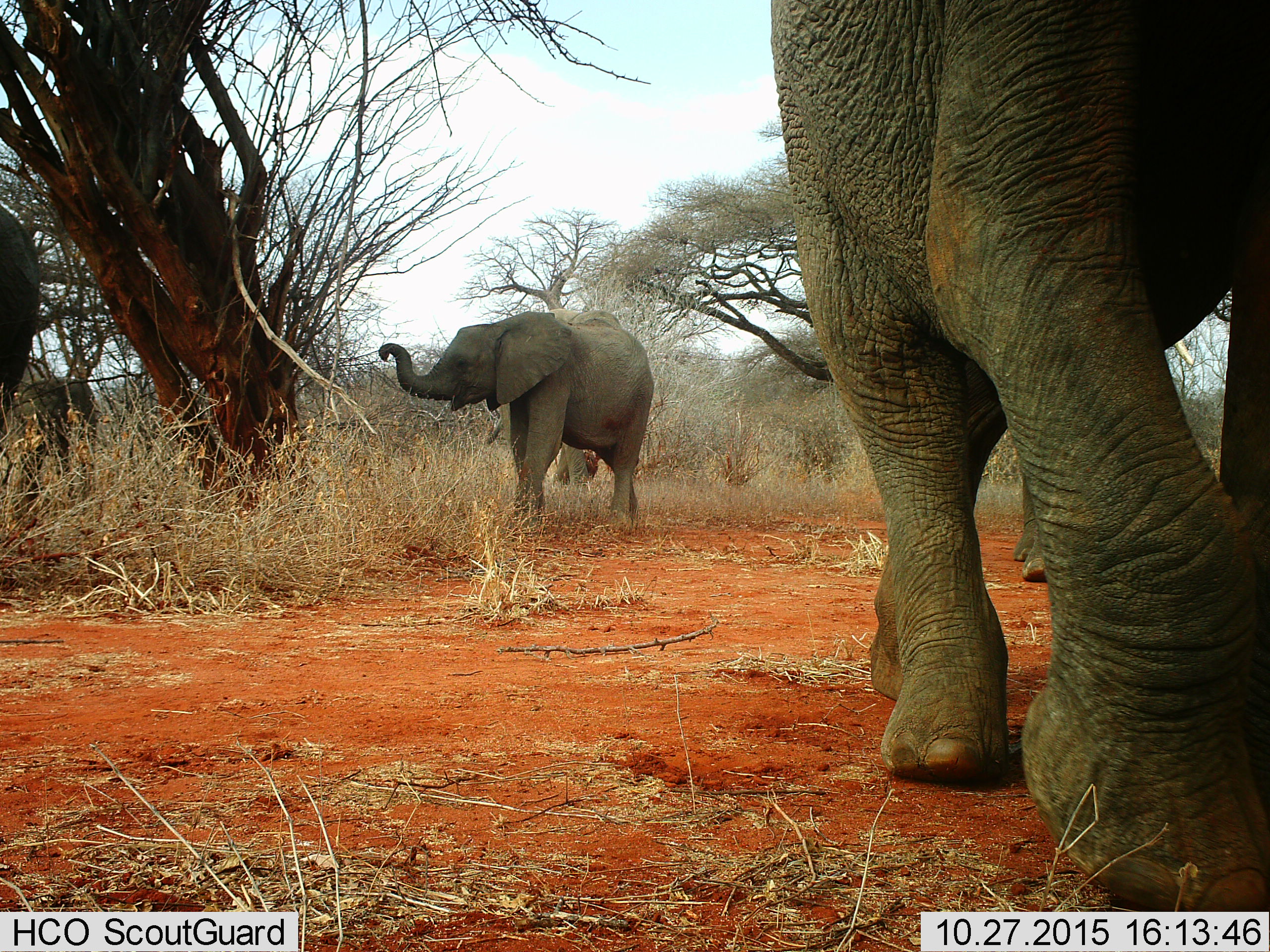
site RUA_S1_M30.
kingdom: Animalia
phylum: Chordata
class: Mammalia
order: Proboscidea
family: Elephantidae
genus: Loxodonta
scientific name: Loxodonta africana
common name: african bush elephant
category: elephant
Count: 6.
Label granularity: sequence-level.